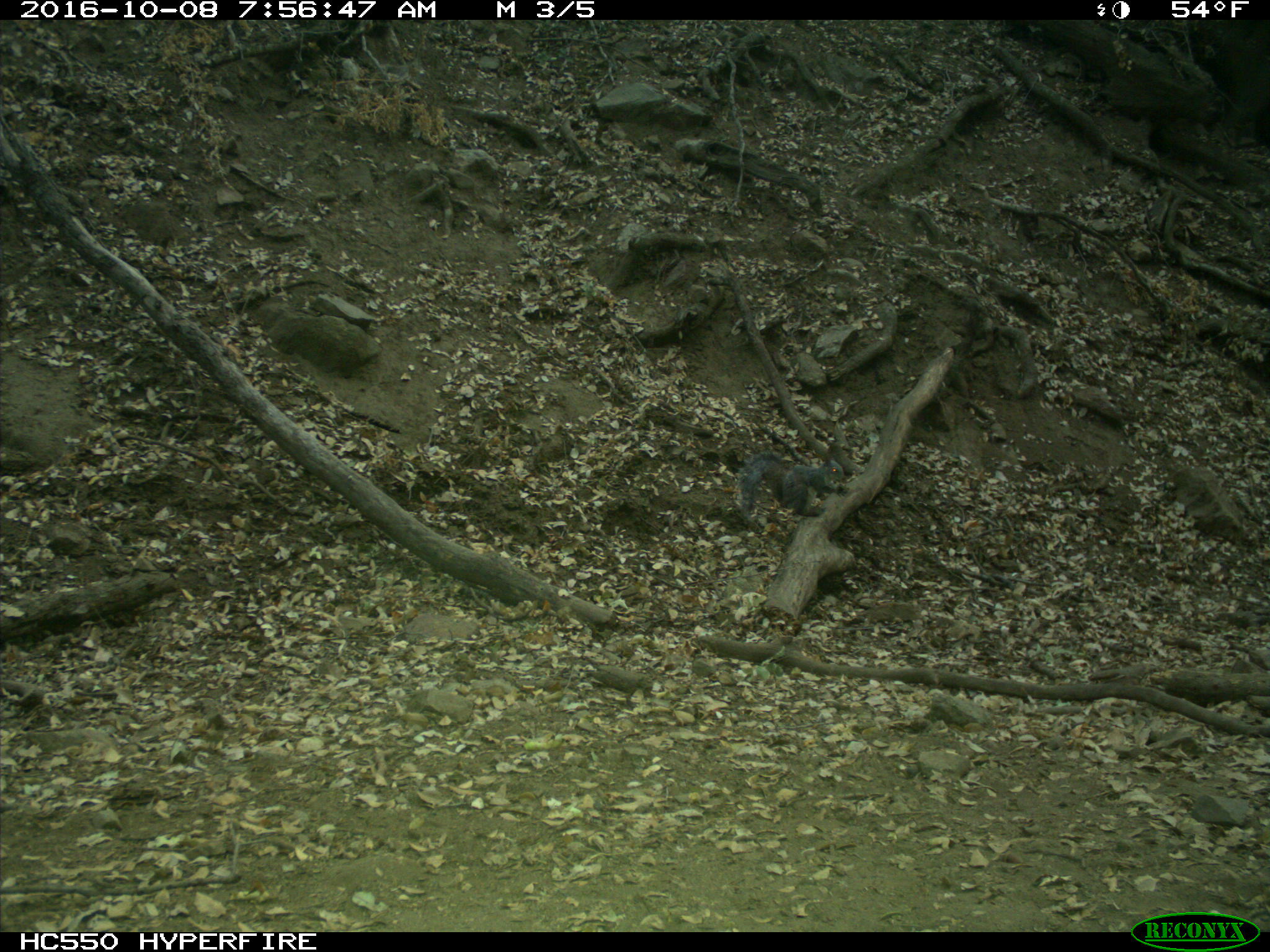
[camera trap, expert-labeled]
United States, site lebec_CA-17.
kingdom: Animalia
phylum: Chordata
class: Mammalia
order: Rodentia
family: Sciuridae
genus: Sciurus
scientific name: Sciurus carolinensis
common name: eastern gray squirrel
Sciurus carolinensis (eastern gray squirrel).